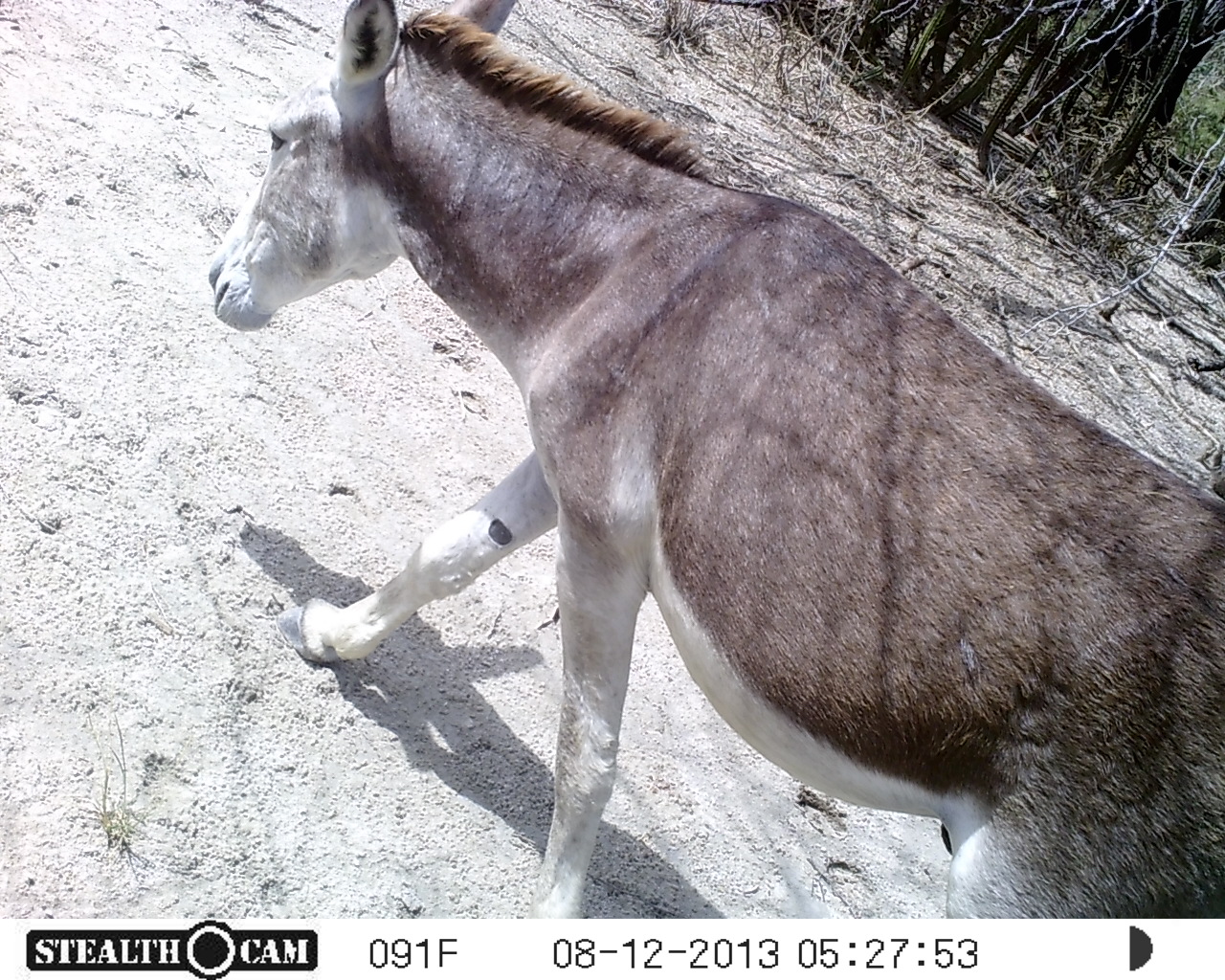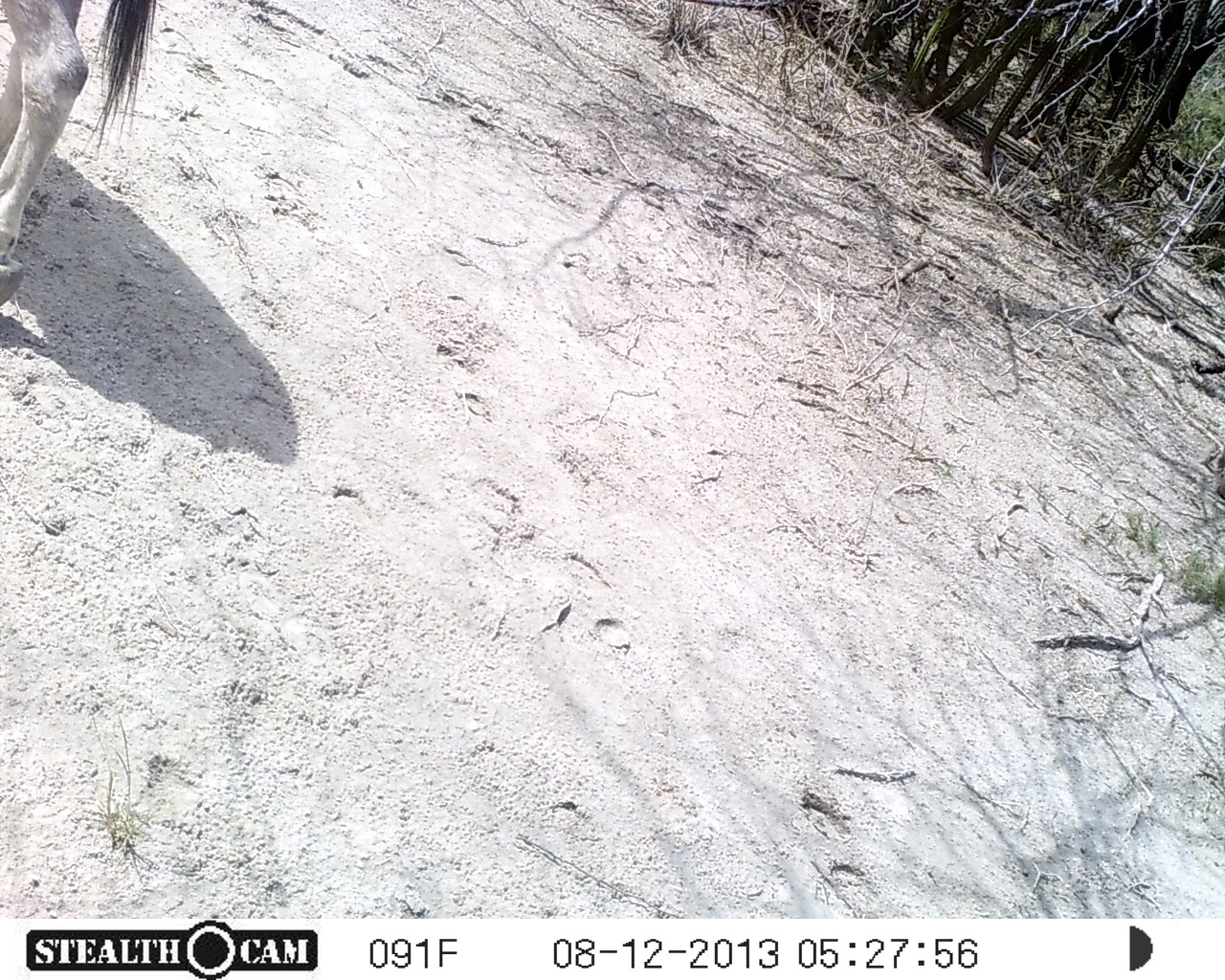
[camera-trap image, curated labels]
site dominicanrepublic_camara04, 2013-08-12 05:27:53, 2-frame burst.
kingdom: Animalia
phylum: Chordata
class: Mammalia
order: Perissodactyla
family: Equidae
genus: Equus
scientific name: Equus asinus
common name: donkey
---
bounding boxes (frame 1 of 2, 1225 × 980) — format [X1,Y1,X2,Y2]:
donkey: [199,0,1225,906]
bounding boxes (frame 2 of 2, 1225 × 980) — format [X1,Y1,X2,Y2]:
donkey: [0,0,181,324]